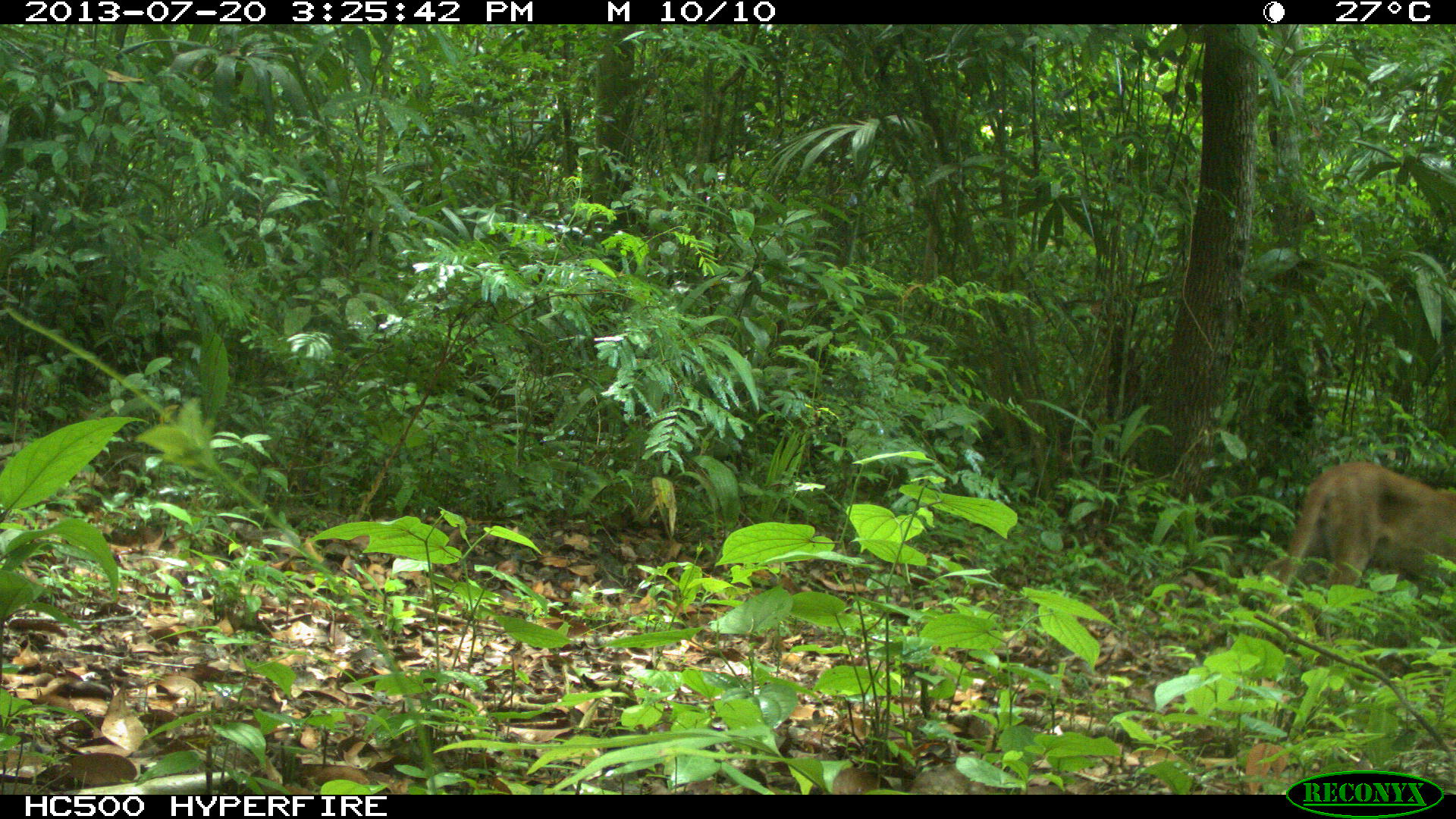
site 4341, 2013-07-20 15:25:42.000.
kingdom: Animalia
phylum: Chordata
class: Mammalia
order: Carnivora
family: Felidae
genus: Puma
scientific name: Puma concolor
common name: mountain lion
Puma concolor (mountain lion), count 1, sex male.